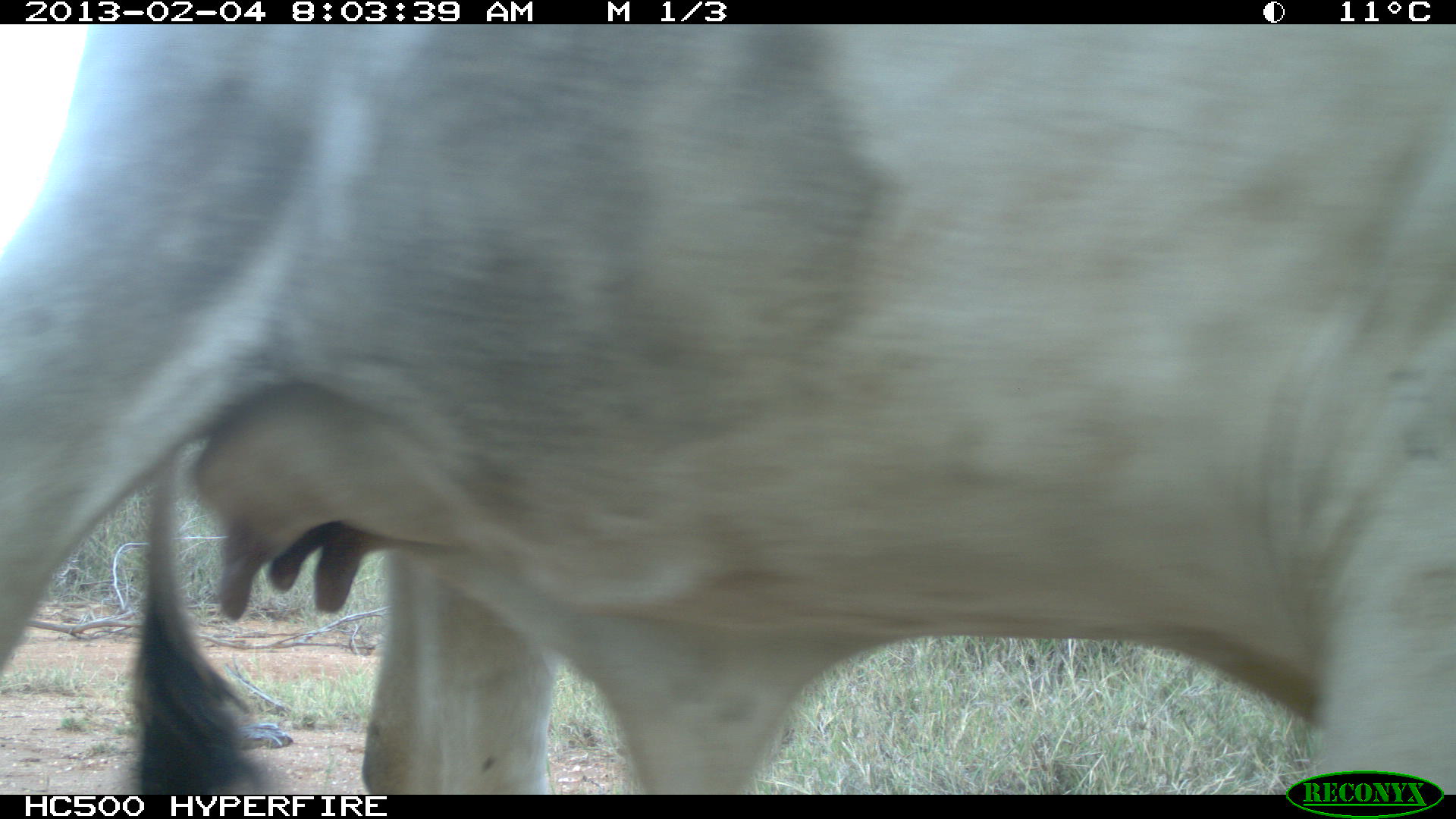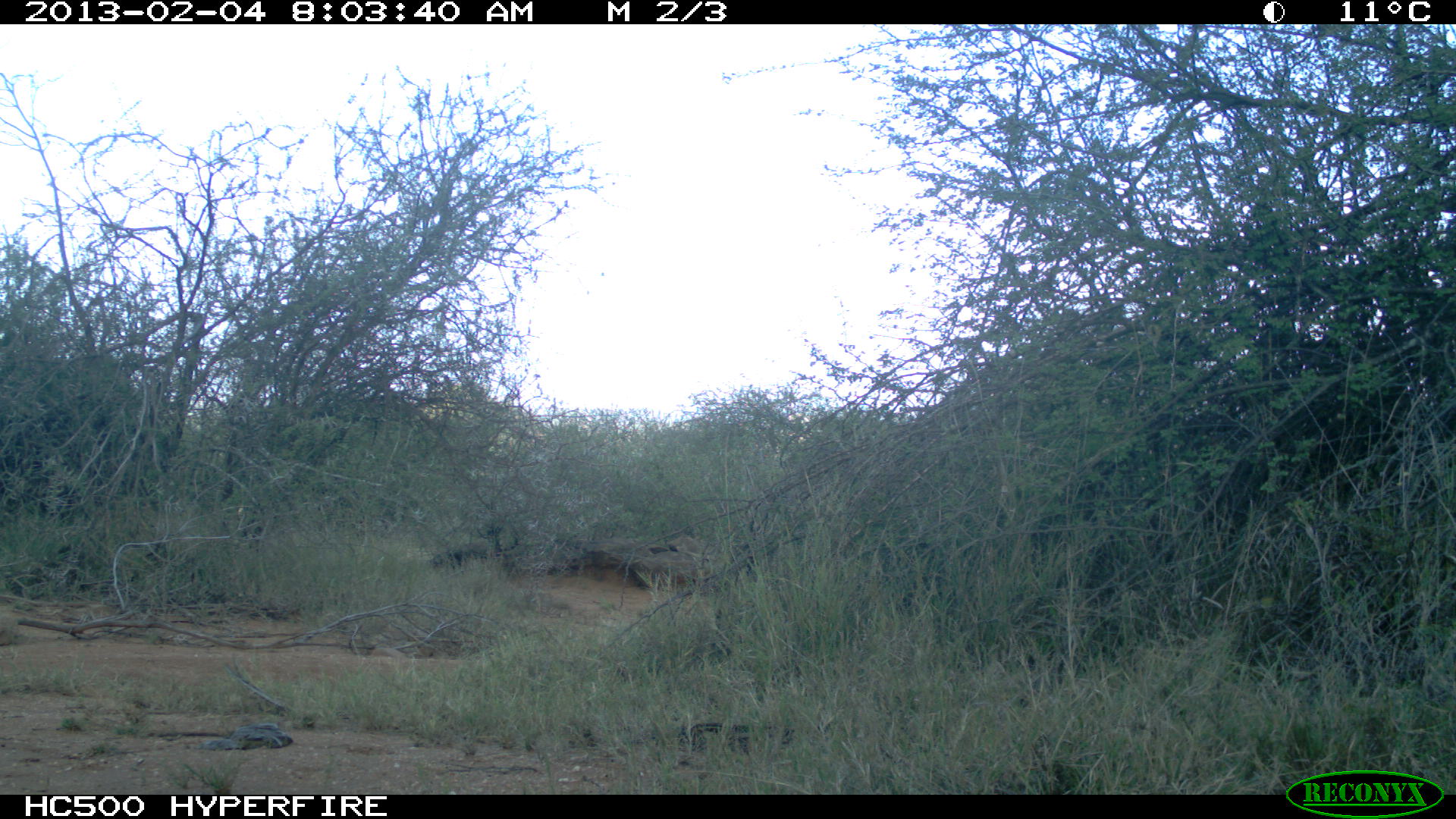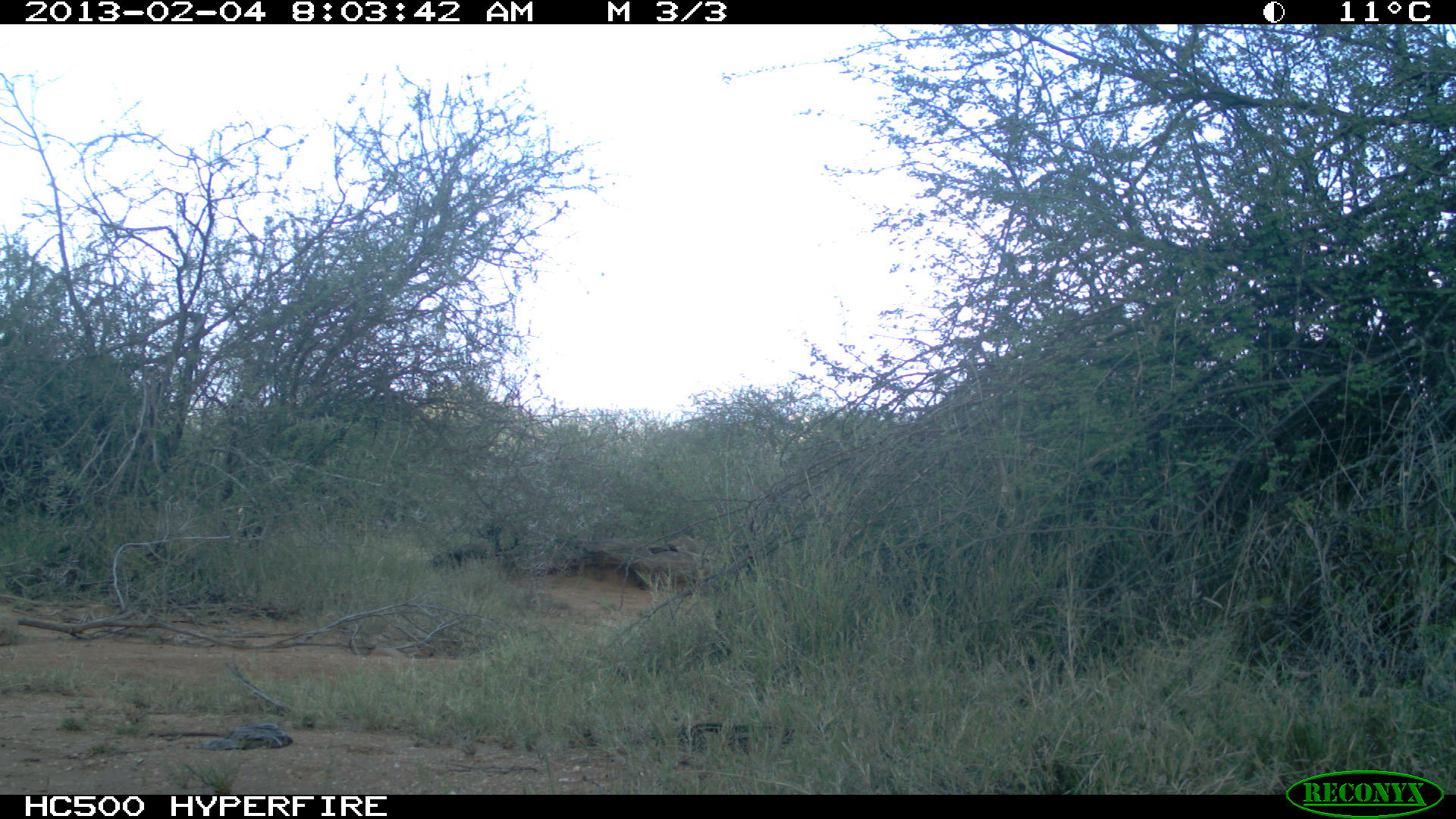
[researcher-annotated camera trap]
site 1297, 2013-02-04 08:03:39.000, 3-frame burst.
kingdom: Animalia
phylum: Chordata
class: Mammalia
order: Artiodactyla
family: Bovidae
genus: Bos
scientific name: Bos taurus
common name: domestic cattle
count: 1